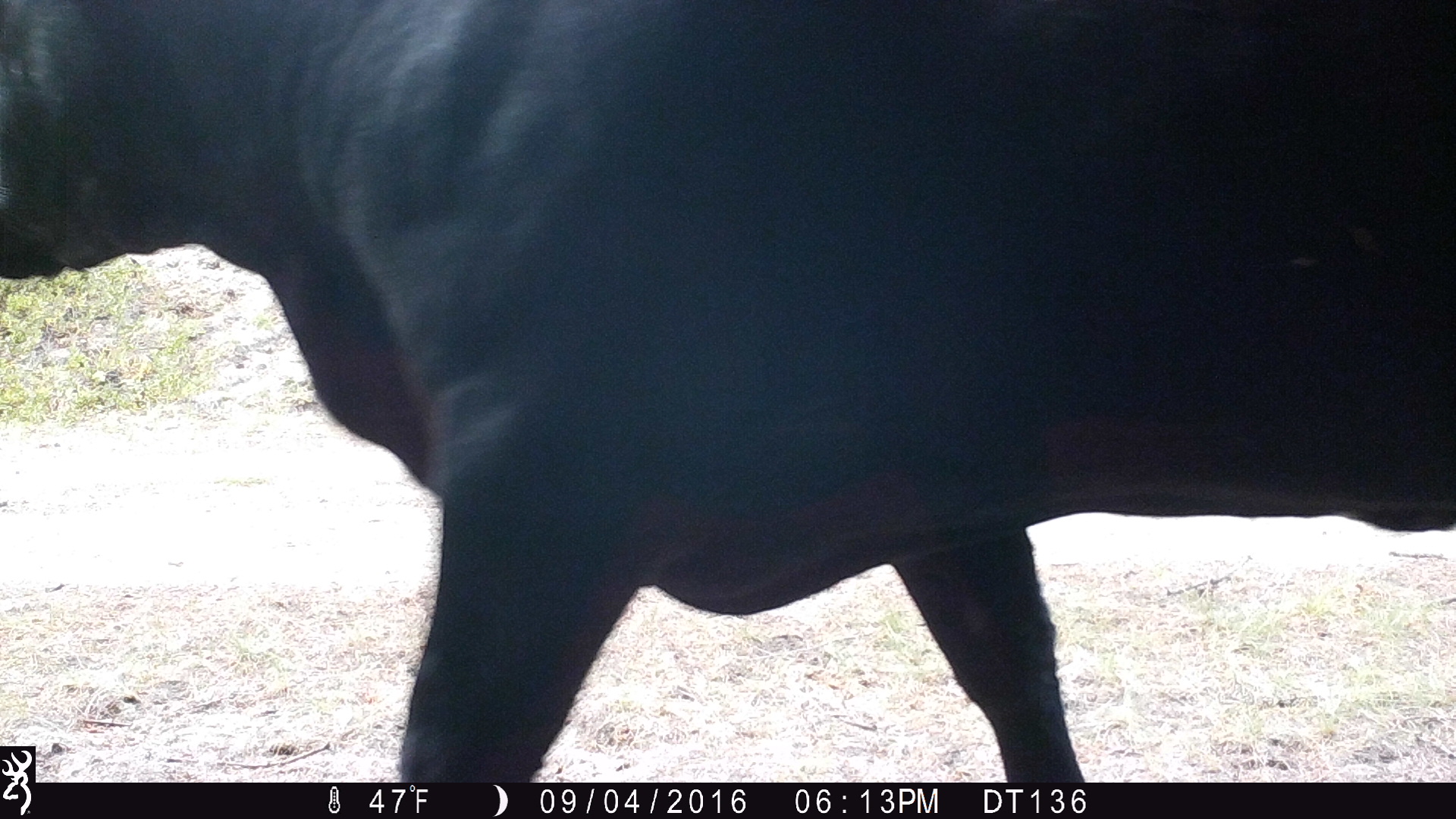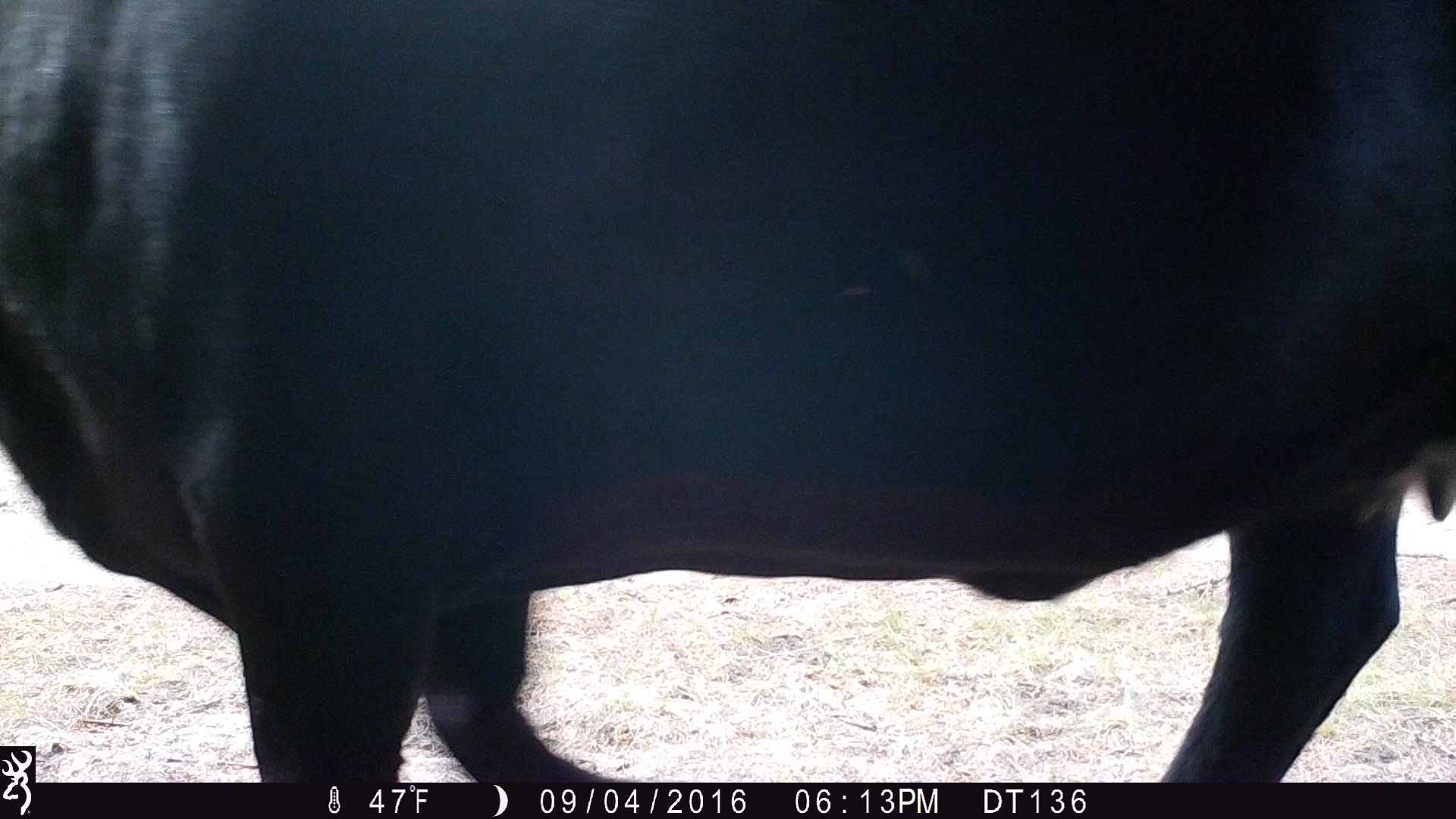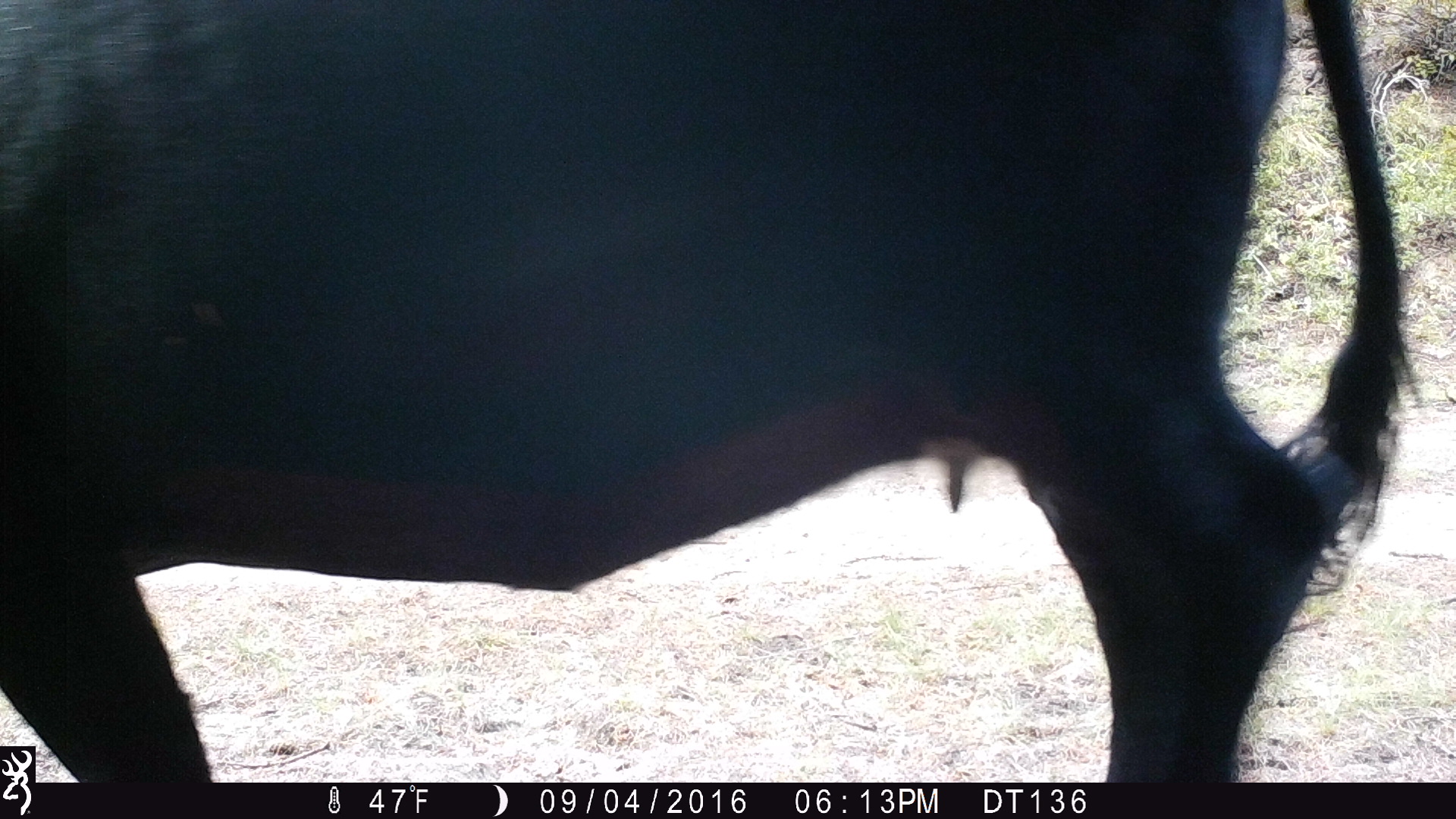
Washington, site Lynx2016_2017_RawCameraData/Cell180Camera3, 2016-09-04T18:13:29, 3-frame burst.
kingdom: Animalia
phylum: Chordata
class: Mammalia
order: Artiodactyla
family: Bovidae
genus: Bos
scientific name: Bos taurus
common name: domestic cattle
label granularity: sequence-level